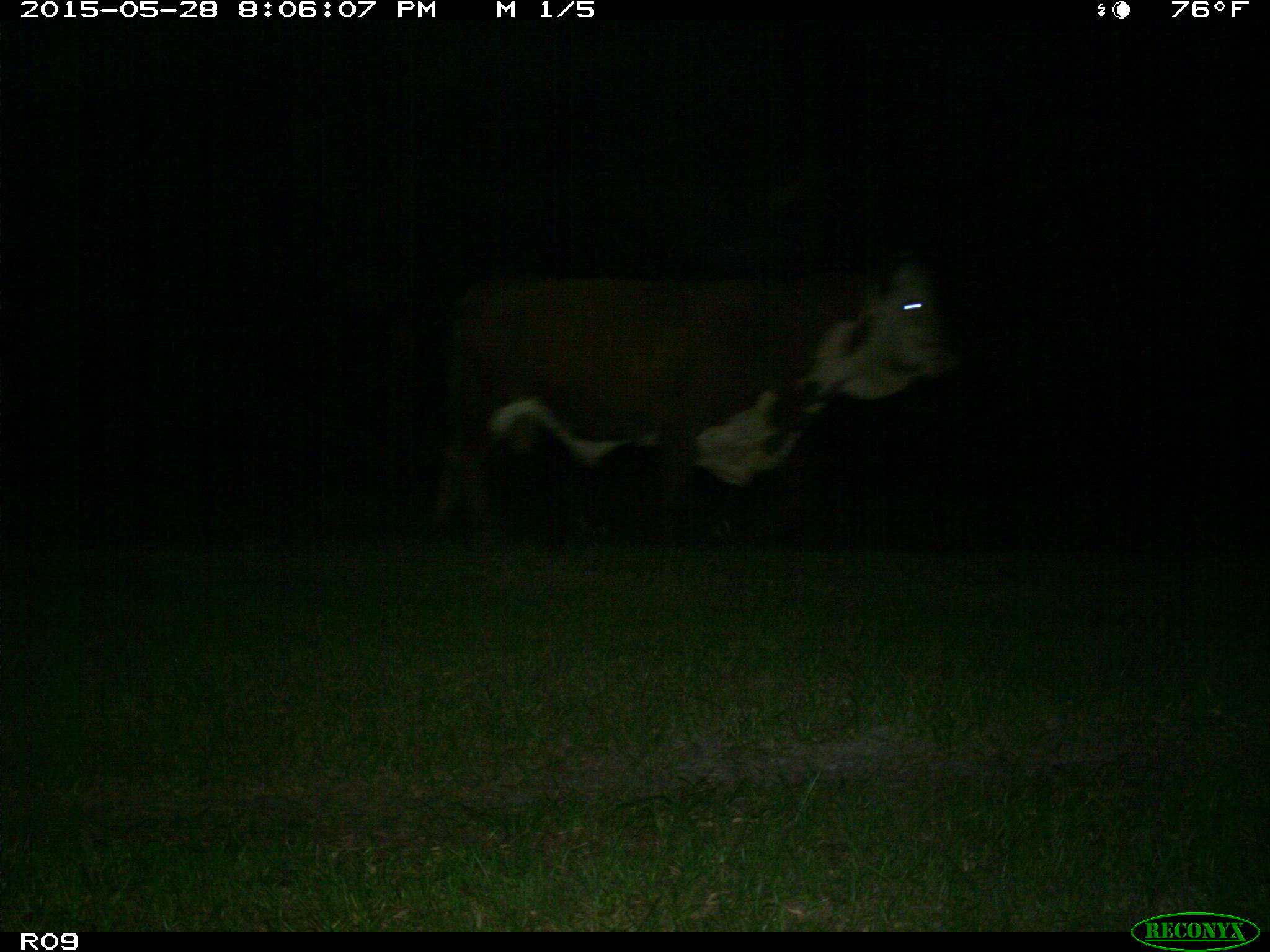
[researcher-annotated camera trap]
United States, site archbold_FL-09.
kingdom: Animalia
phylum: Chordata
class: Mammalia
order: Artiodactyla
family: Bovidae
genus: Bos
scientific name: Bos taurus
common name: domestic cow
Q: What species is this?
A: Bos taurus (domestic cow).